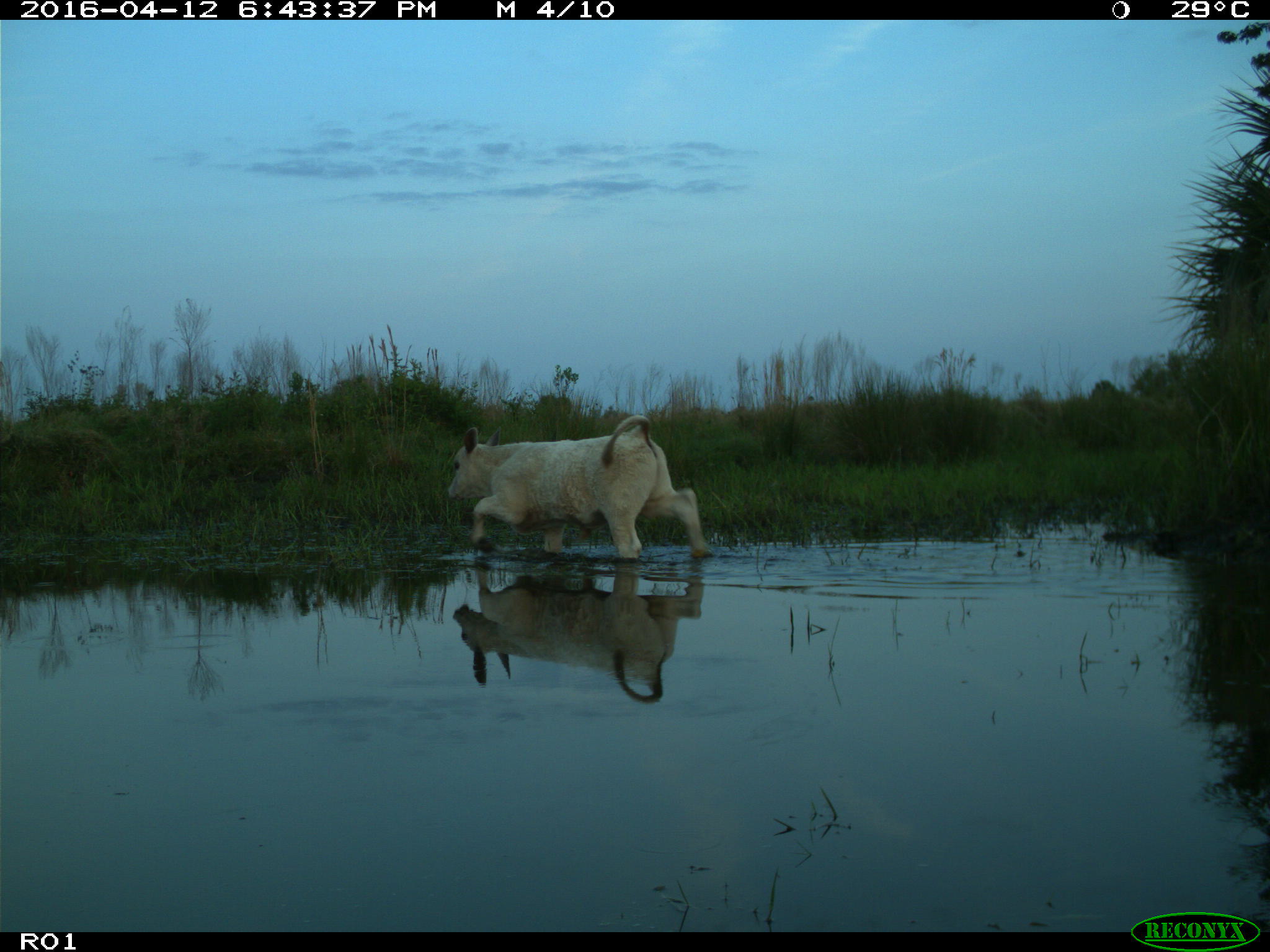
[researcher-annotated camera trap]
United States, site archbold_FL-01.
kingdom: Animalia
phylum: Chordata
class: Mammalia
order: Artiodactyla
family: Bovidae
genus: Bos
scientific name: Bos taurus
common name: domestic cow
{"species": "Bos taurus (domestic cow)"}